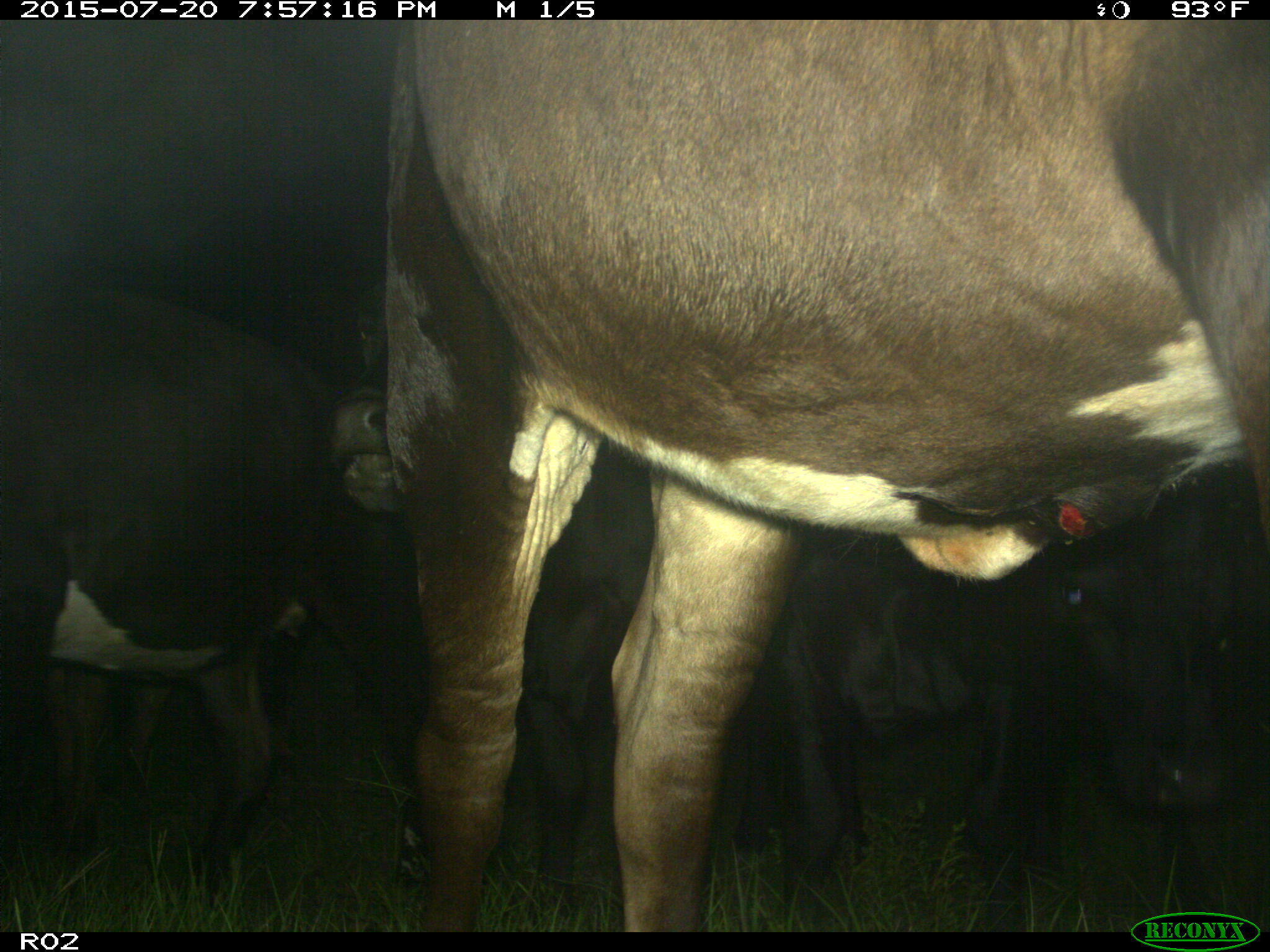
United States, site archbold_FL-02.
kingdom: Animalia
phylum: Chordata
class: Mammalia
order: Artiodactyla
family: Bovidae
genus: Bos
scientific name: Bos taurus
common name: domestic cow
Bos taurus (domestic cow).